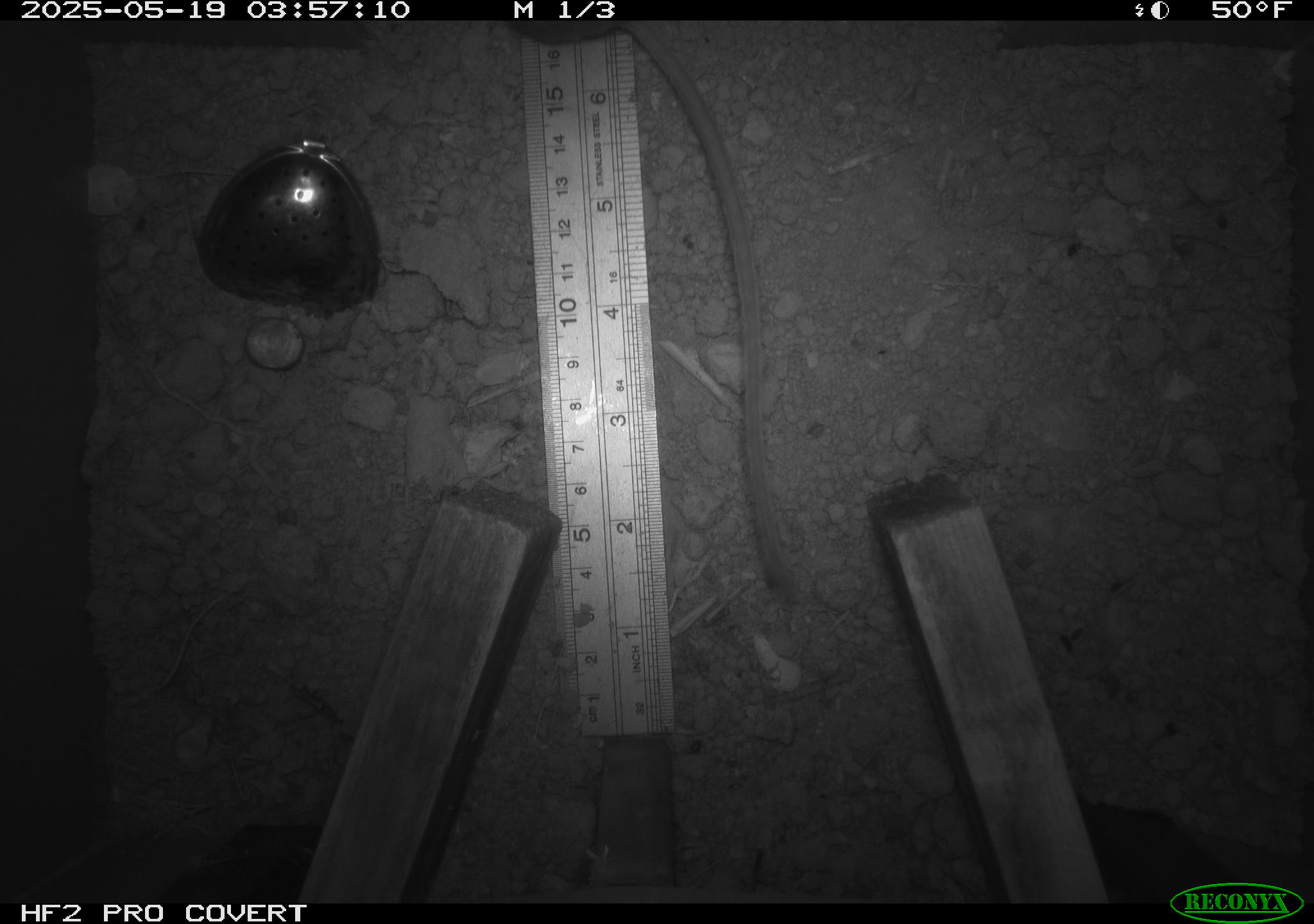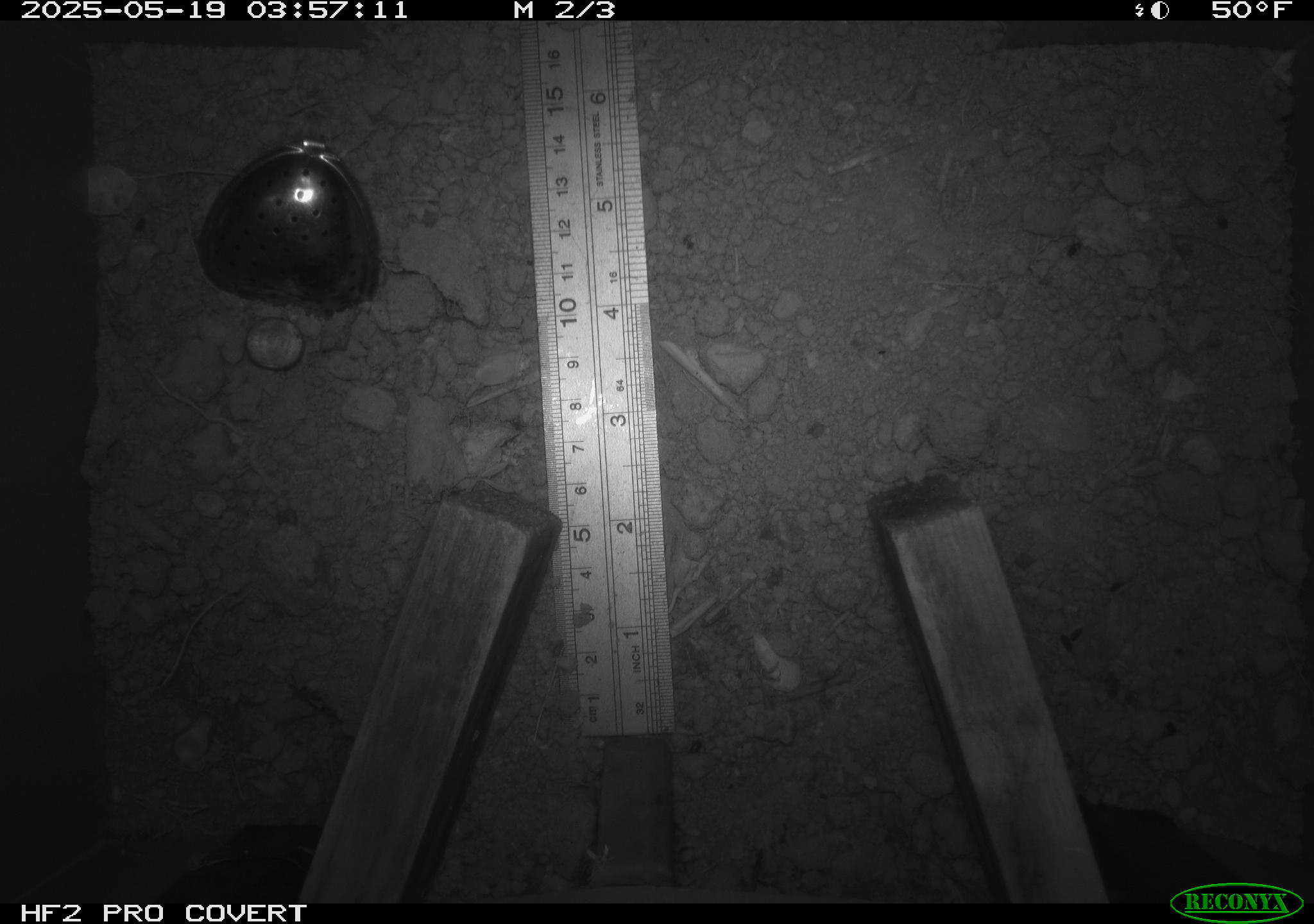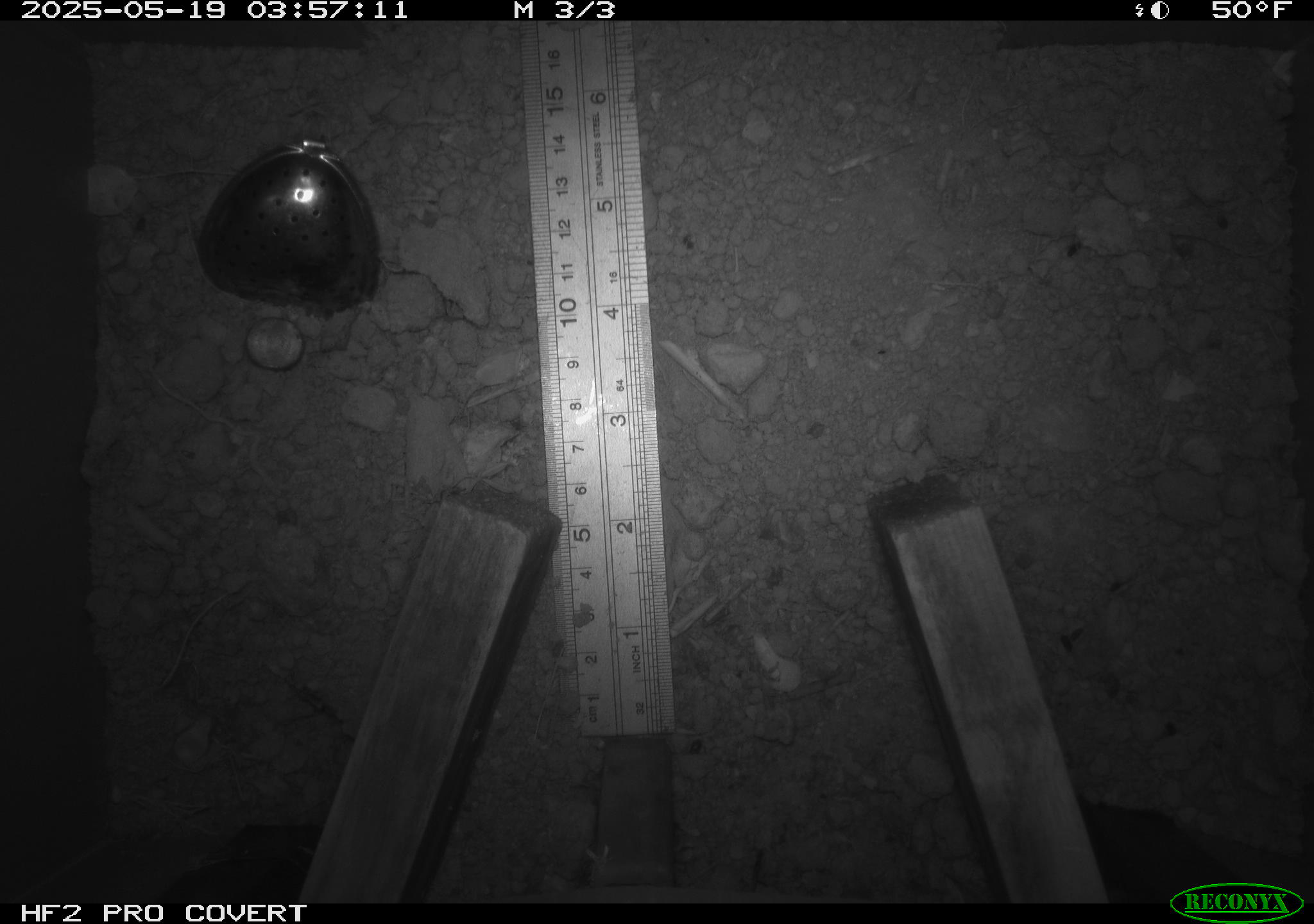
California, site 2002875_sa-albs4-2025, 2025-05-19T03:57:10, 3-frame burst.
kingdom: Animalia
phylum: Chordata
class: Mammalia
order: Rodentia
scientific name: Rodentia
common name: mouse species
Mouse species (Rodentia).